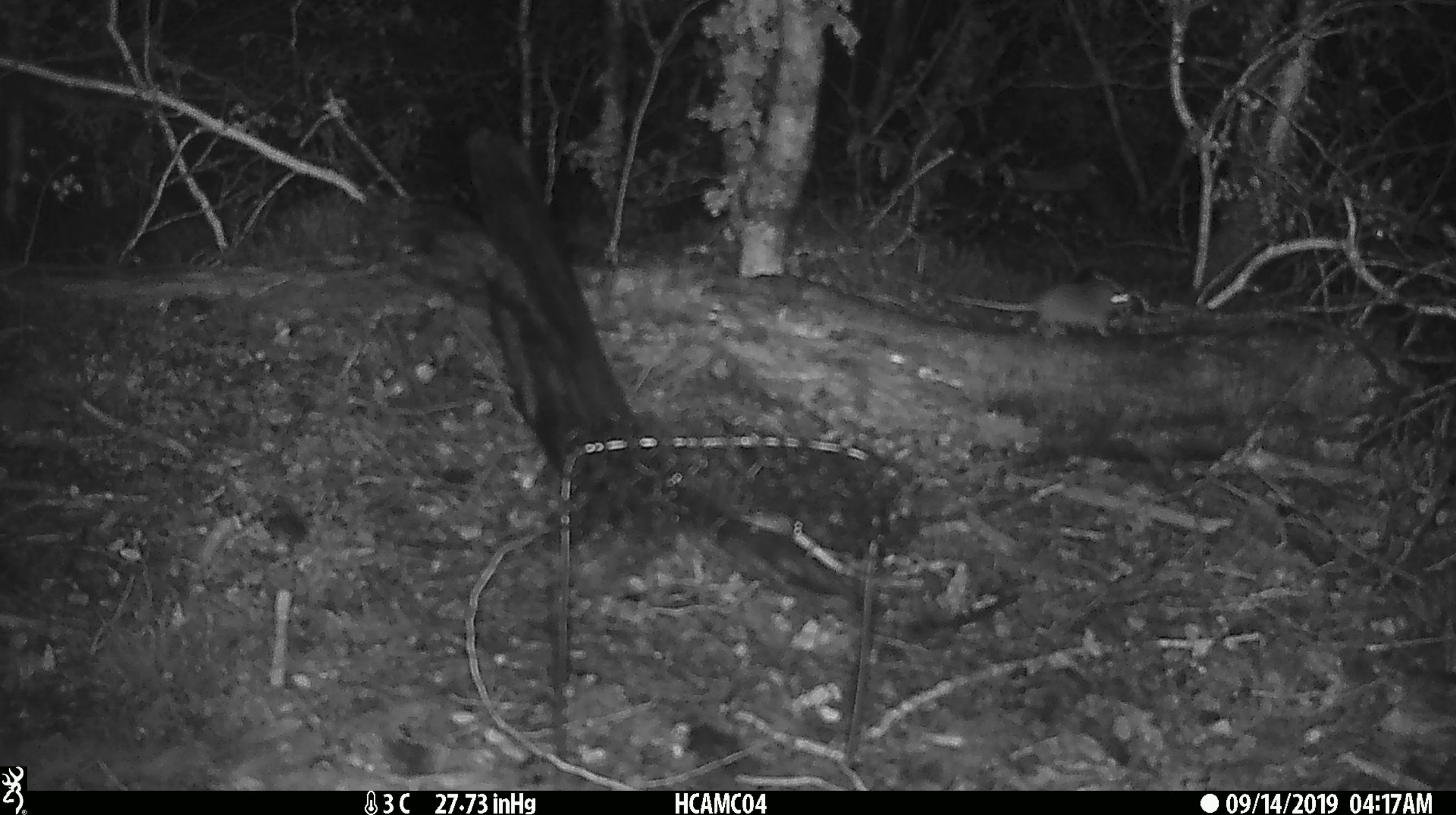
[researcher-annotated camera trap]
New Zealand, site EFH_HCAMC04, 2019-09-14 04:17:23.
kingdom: Animalia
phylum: Chordata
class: Mammalia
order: Rodentia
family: Muridae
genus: Mus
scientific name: Mus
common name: mouse